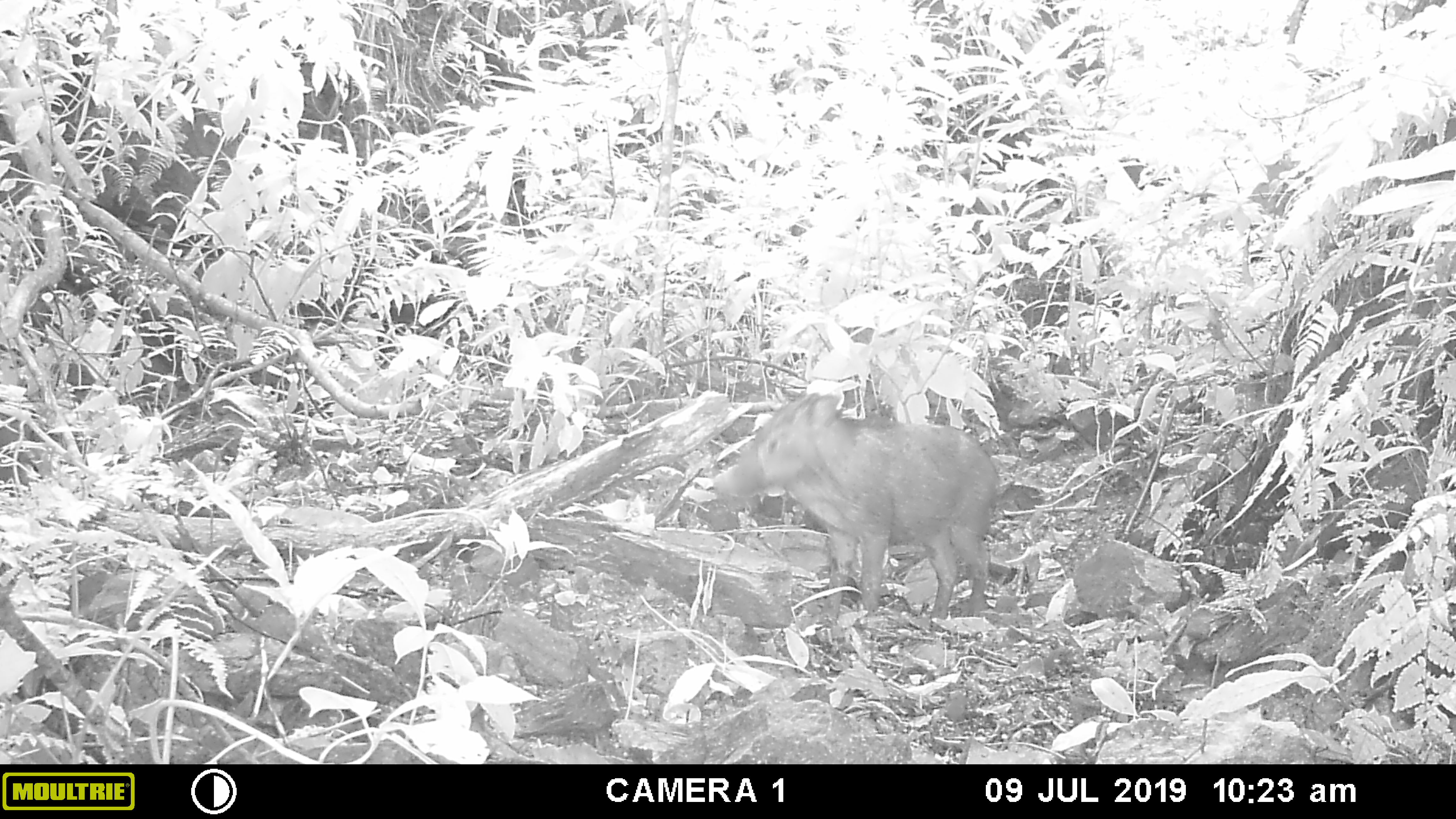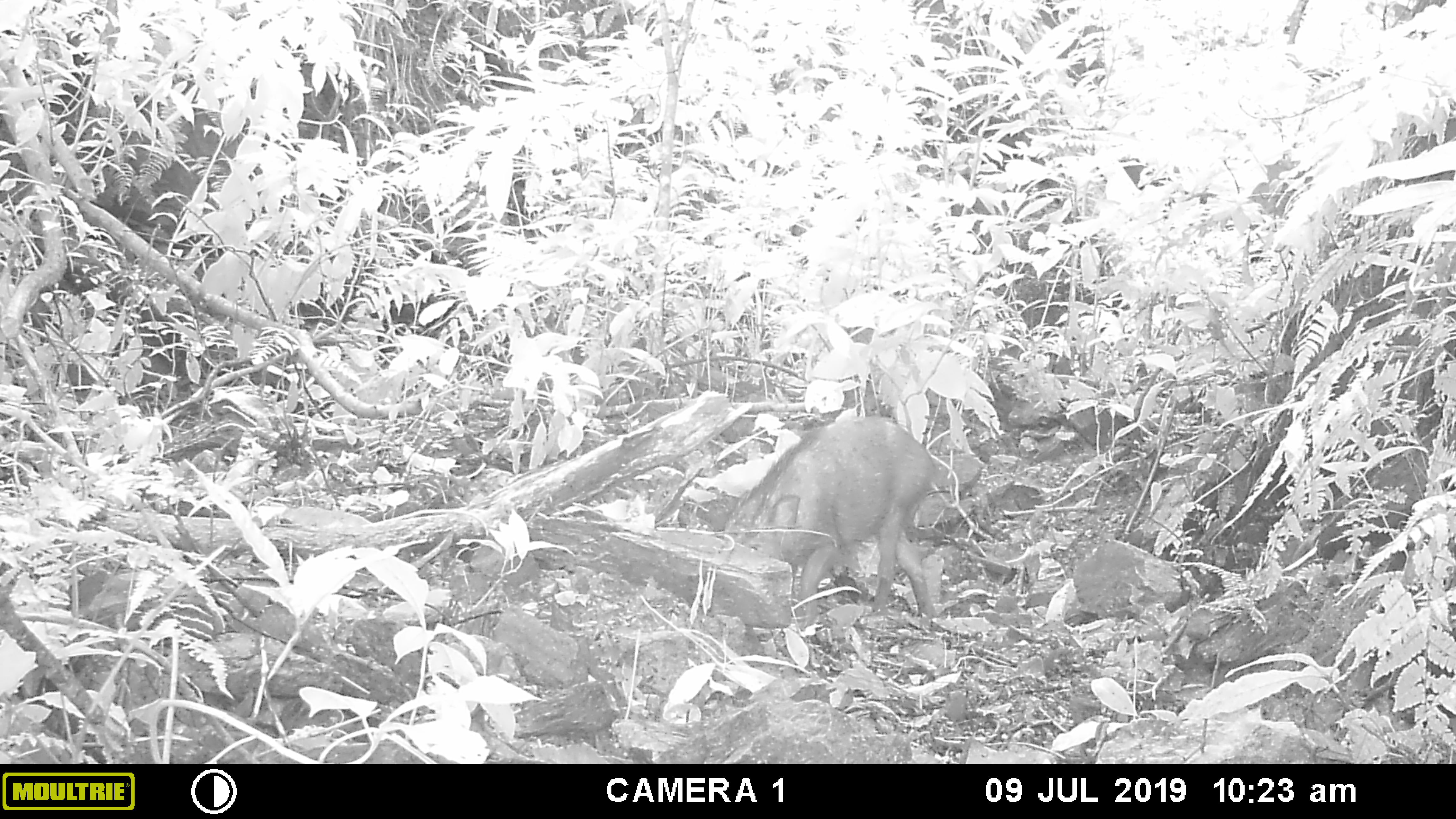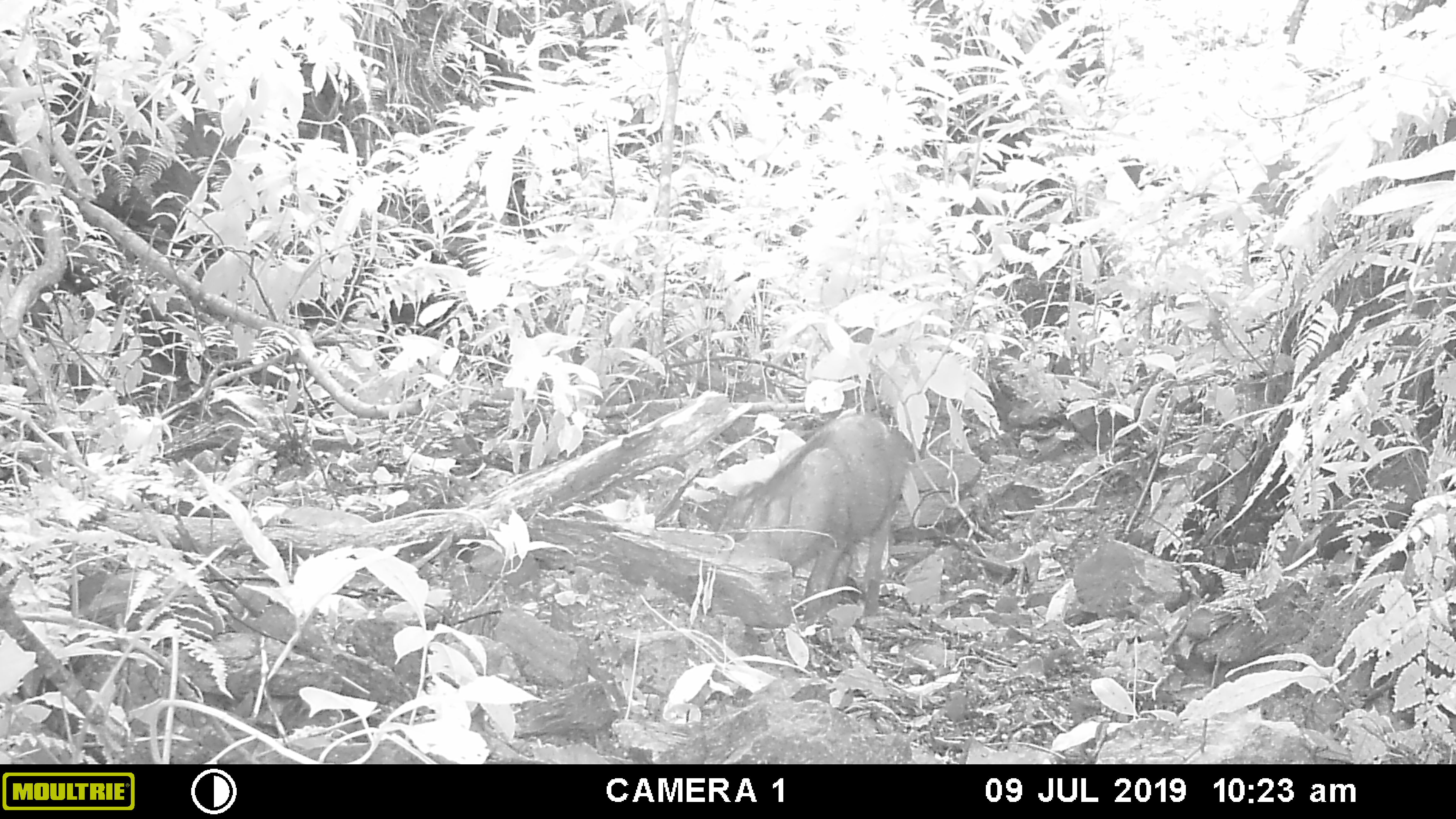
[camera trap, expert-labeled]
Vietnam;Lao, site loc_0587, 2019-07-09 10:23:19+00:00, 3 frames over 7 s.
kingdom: Animalia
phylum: Chordata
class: Mammalia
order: Artiodactyla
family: Suidae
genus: Sus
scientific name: Sus scrofa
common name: eurasian wild pig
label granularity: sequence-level